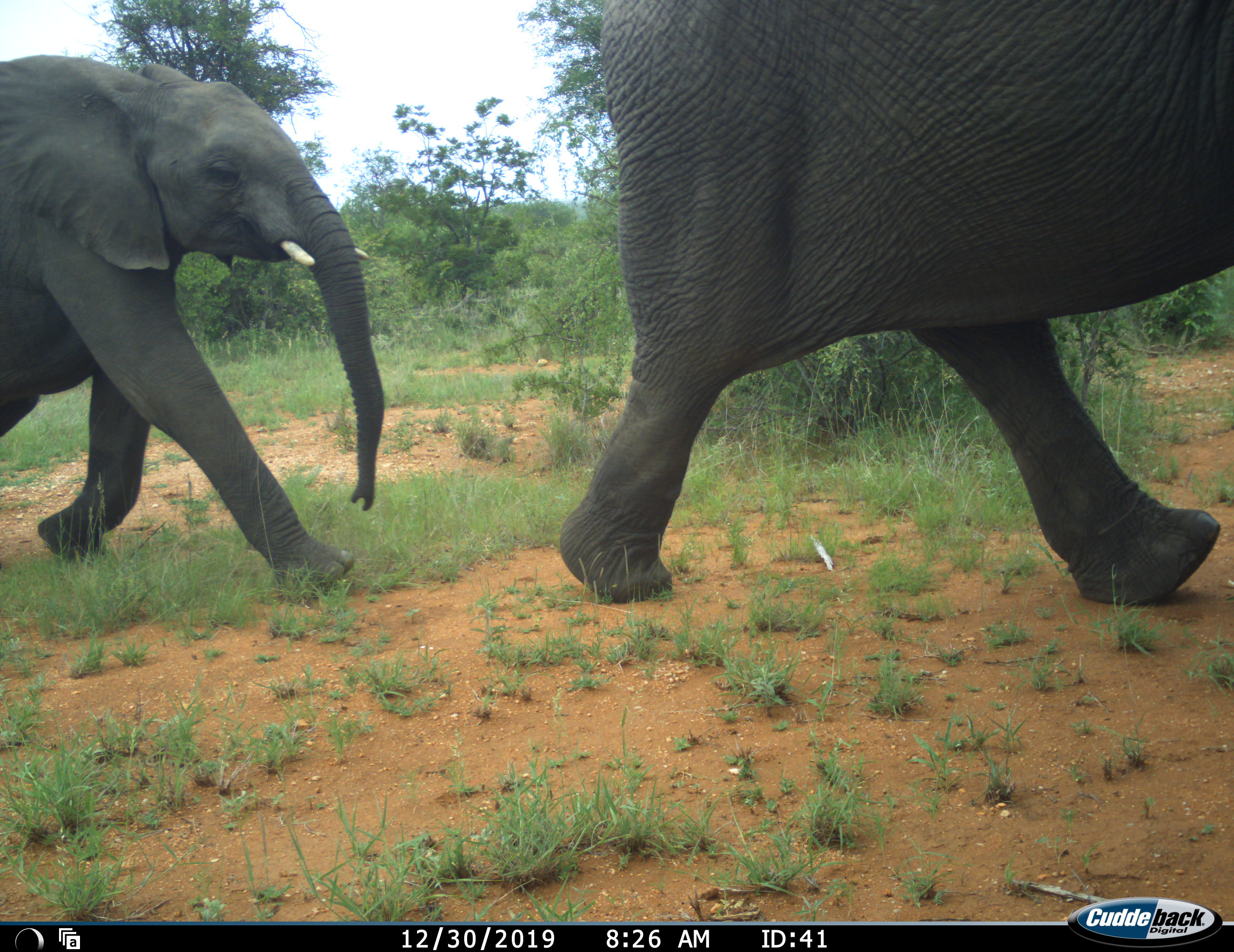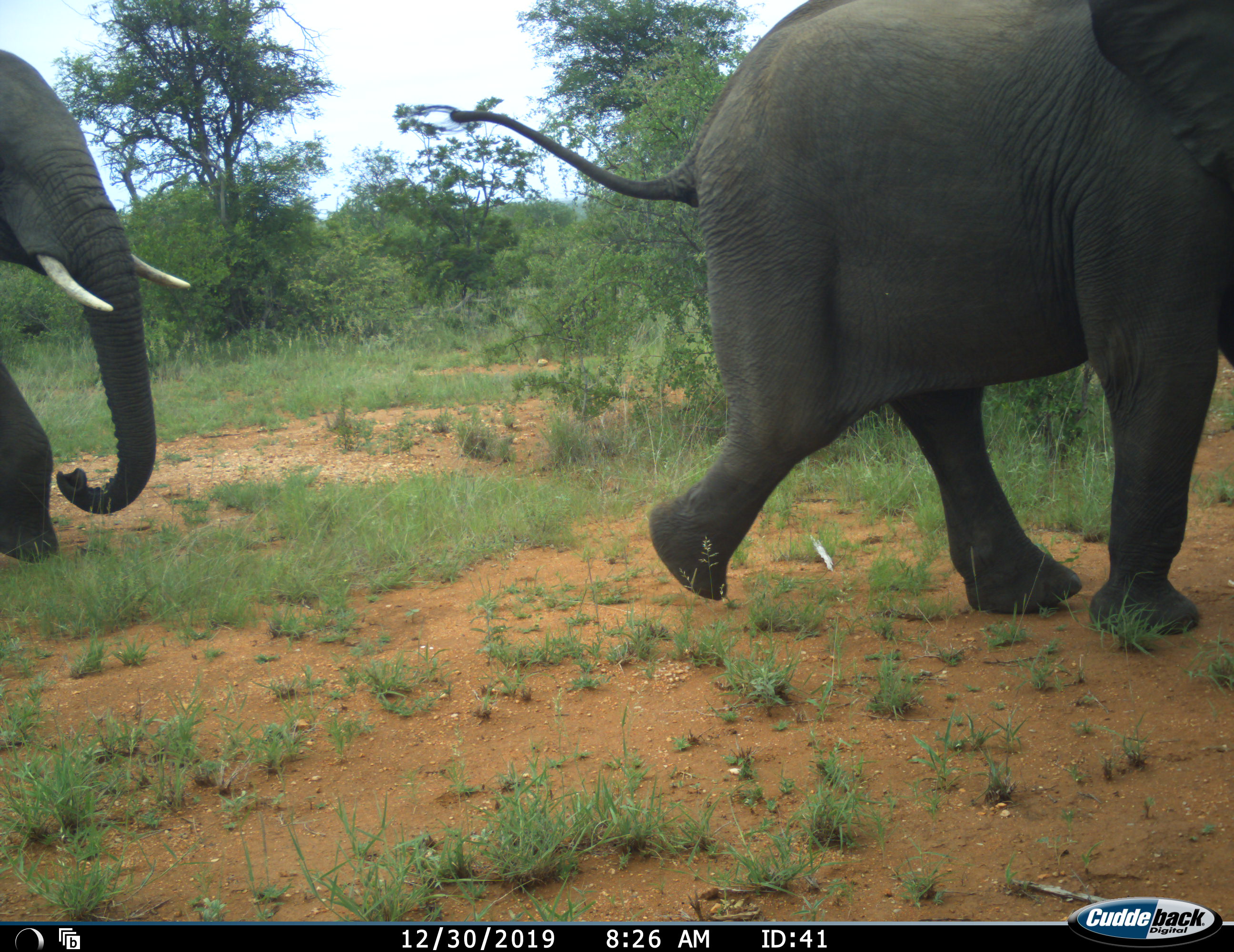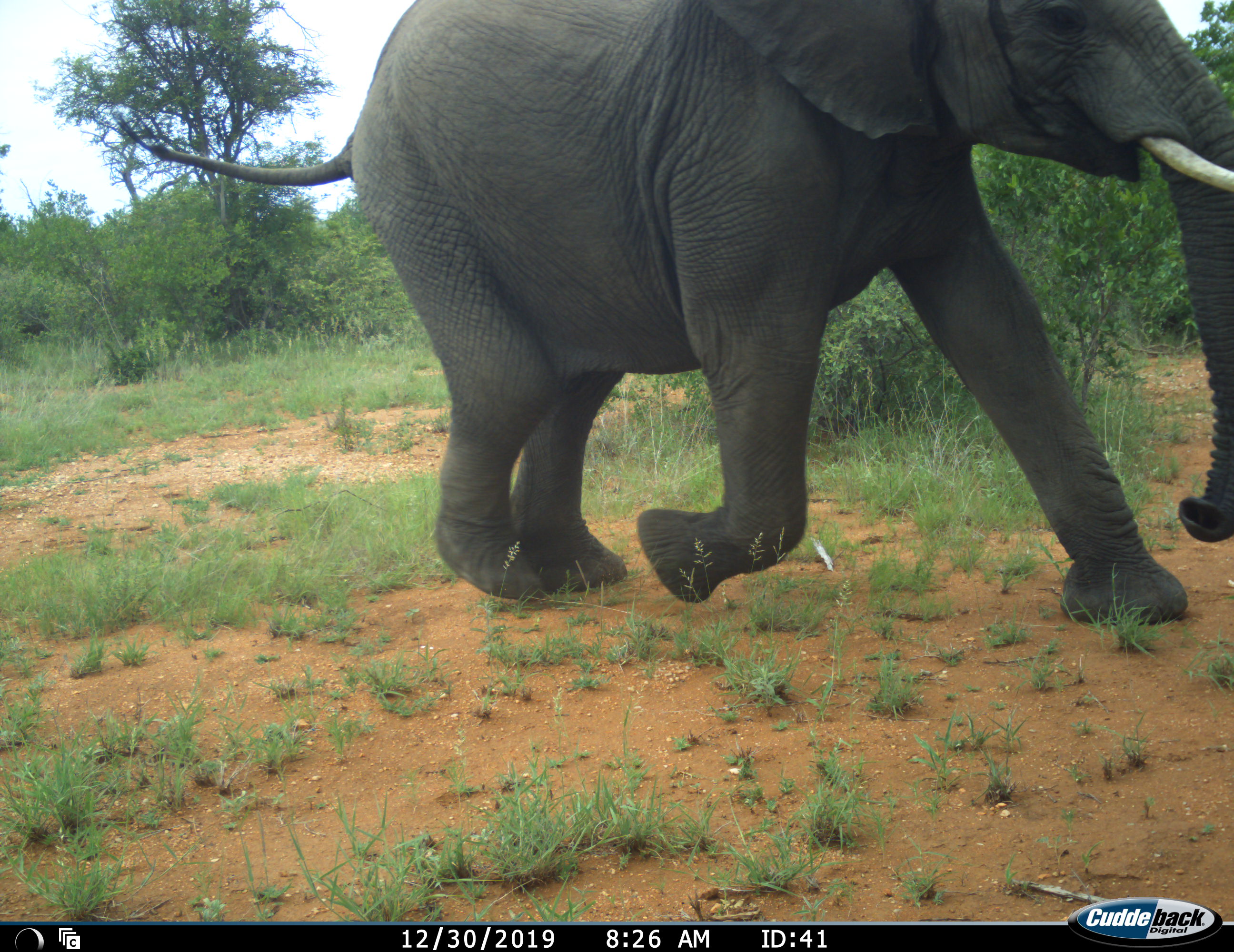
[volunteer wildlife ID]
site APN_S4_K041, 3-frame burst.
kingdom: Animalia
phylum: Chordata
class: Mammalia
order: Proboscidea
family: Elephantidae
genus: Loxodonta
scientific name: Loxodonta africana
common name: african bush elephant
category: elephant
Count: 2.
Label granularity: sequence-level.